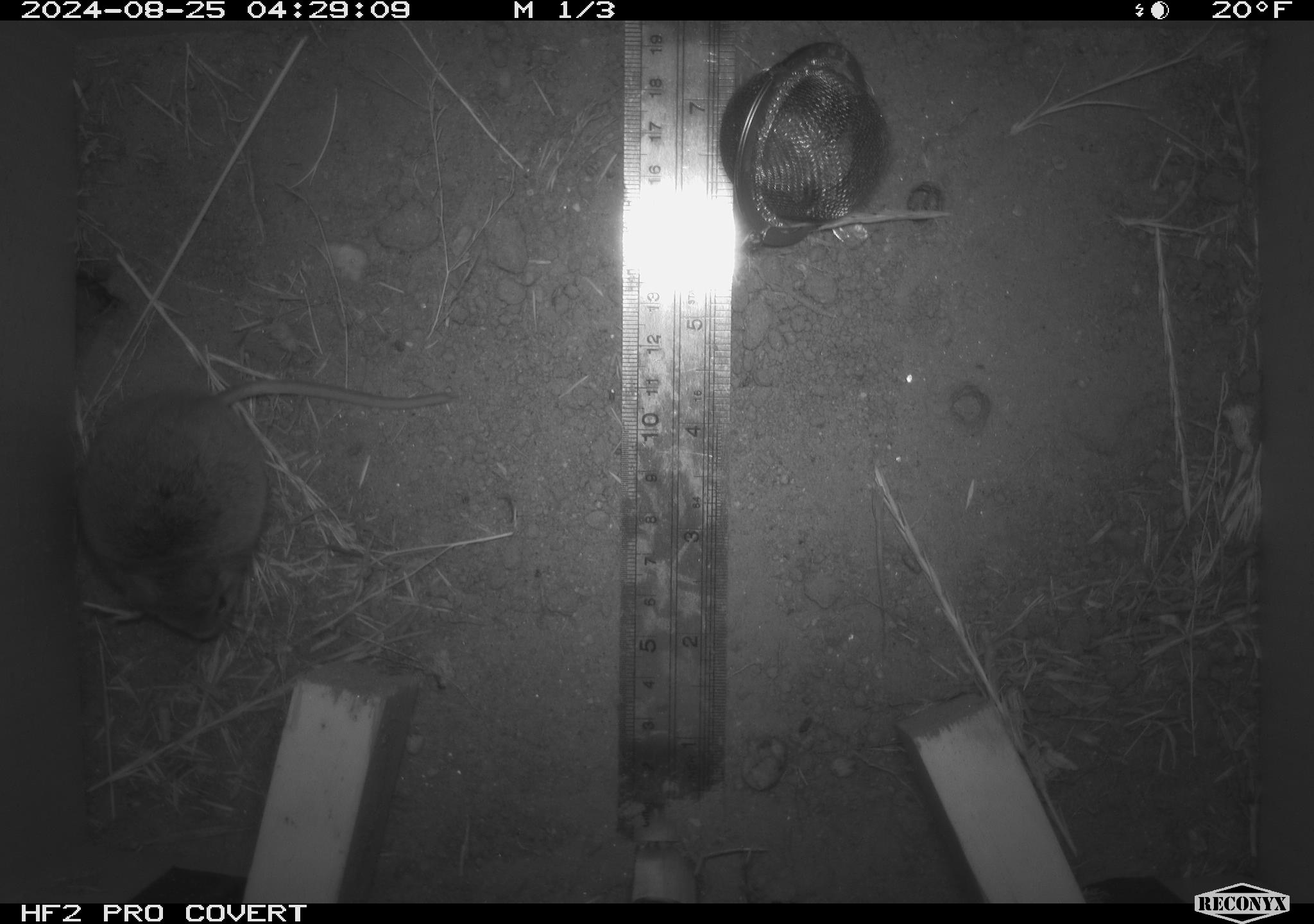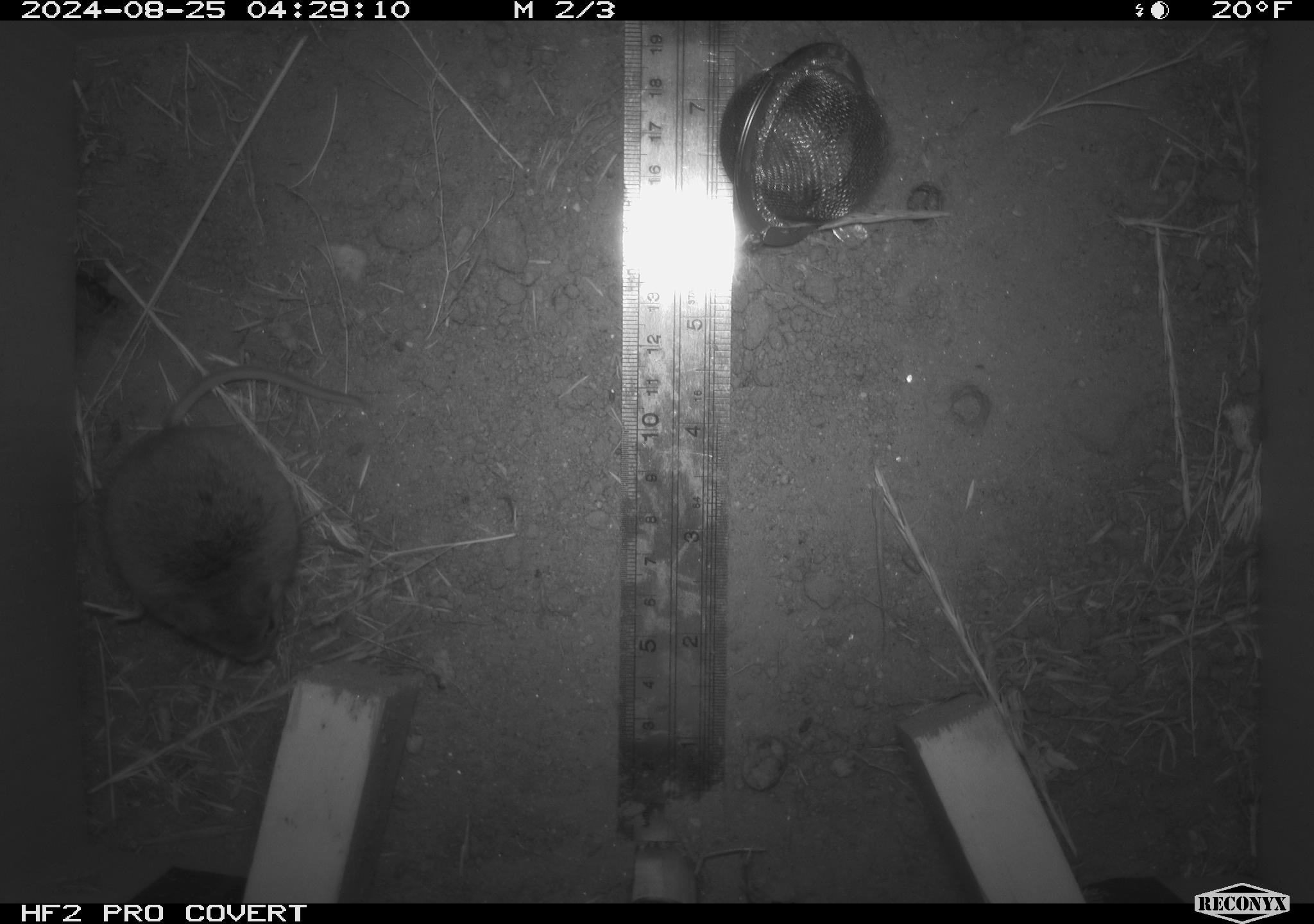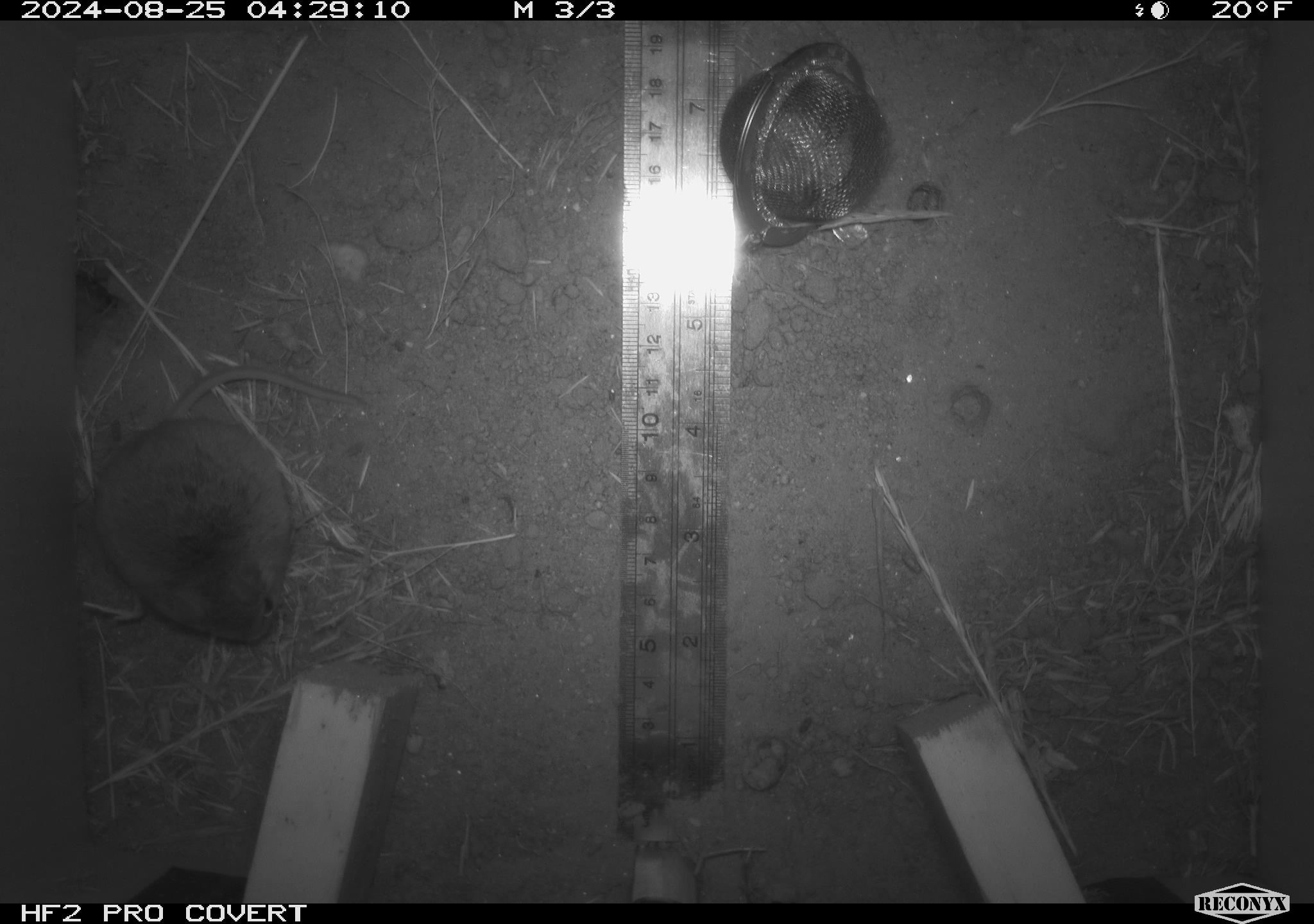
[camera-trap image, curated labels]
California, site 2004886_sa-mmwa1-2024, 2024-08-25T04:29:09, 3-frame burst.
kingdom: Animalia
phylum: Chordata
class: Mammalia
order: Rodentia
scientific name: Rodentia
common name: mouse species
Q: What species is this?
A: Mouse species (Rodentia).